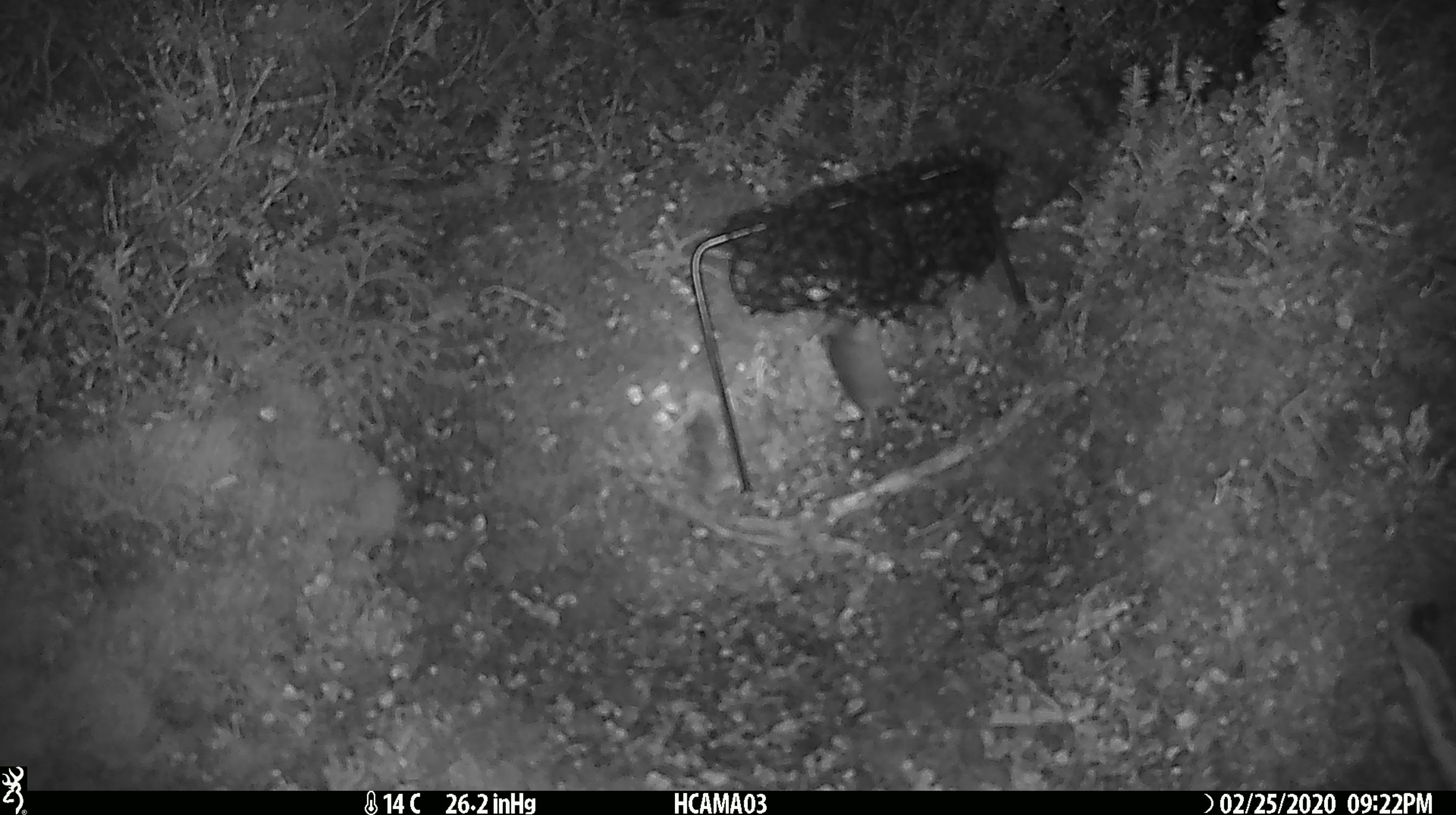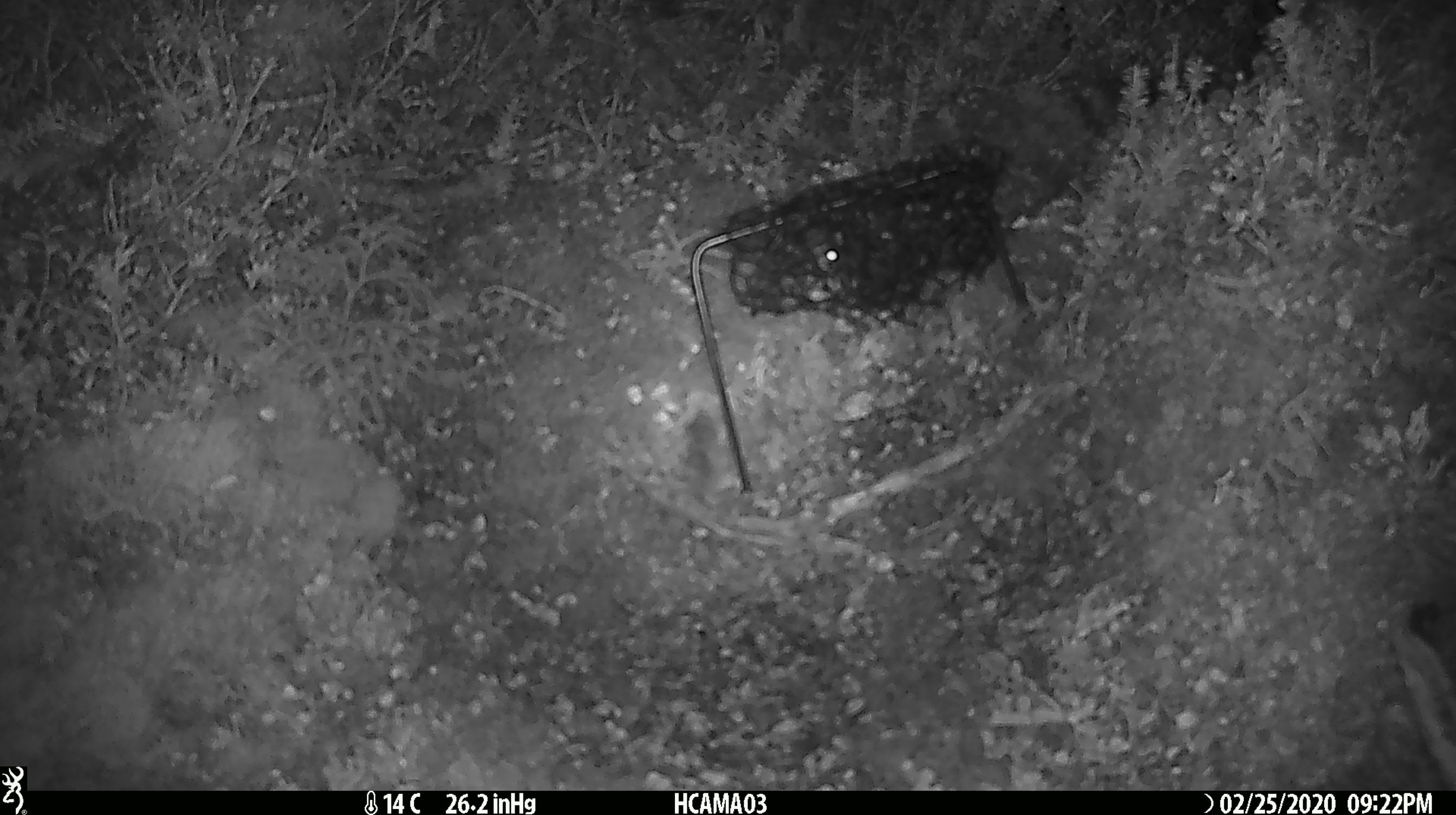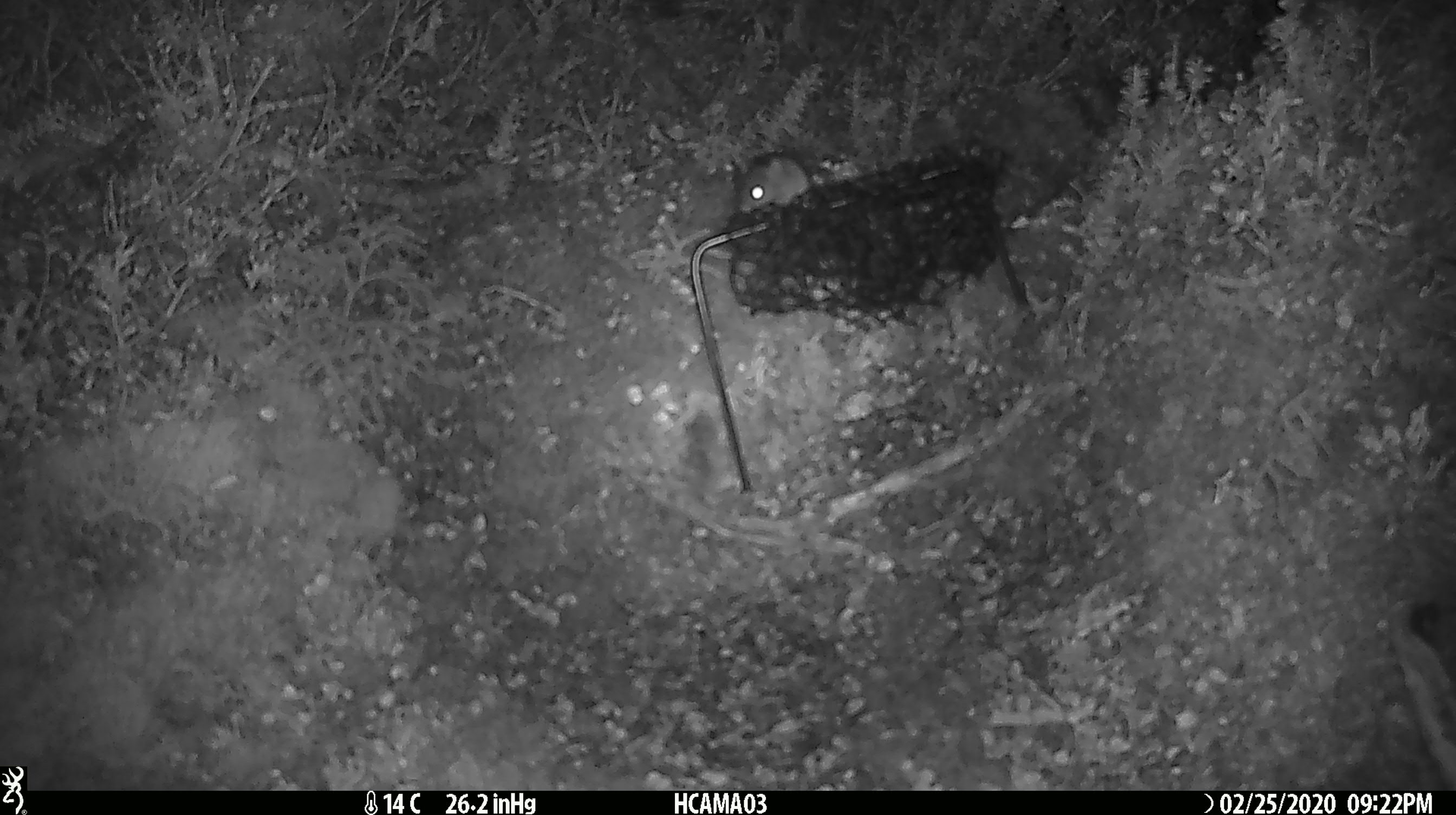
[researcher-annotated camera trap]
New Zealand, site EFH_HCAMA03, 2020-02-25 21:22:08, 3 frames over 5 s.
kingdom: Animalia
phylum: Chordata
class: Mammalia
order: Rodentia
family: Muridae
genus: Mus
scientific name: Mus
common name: mouse